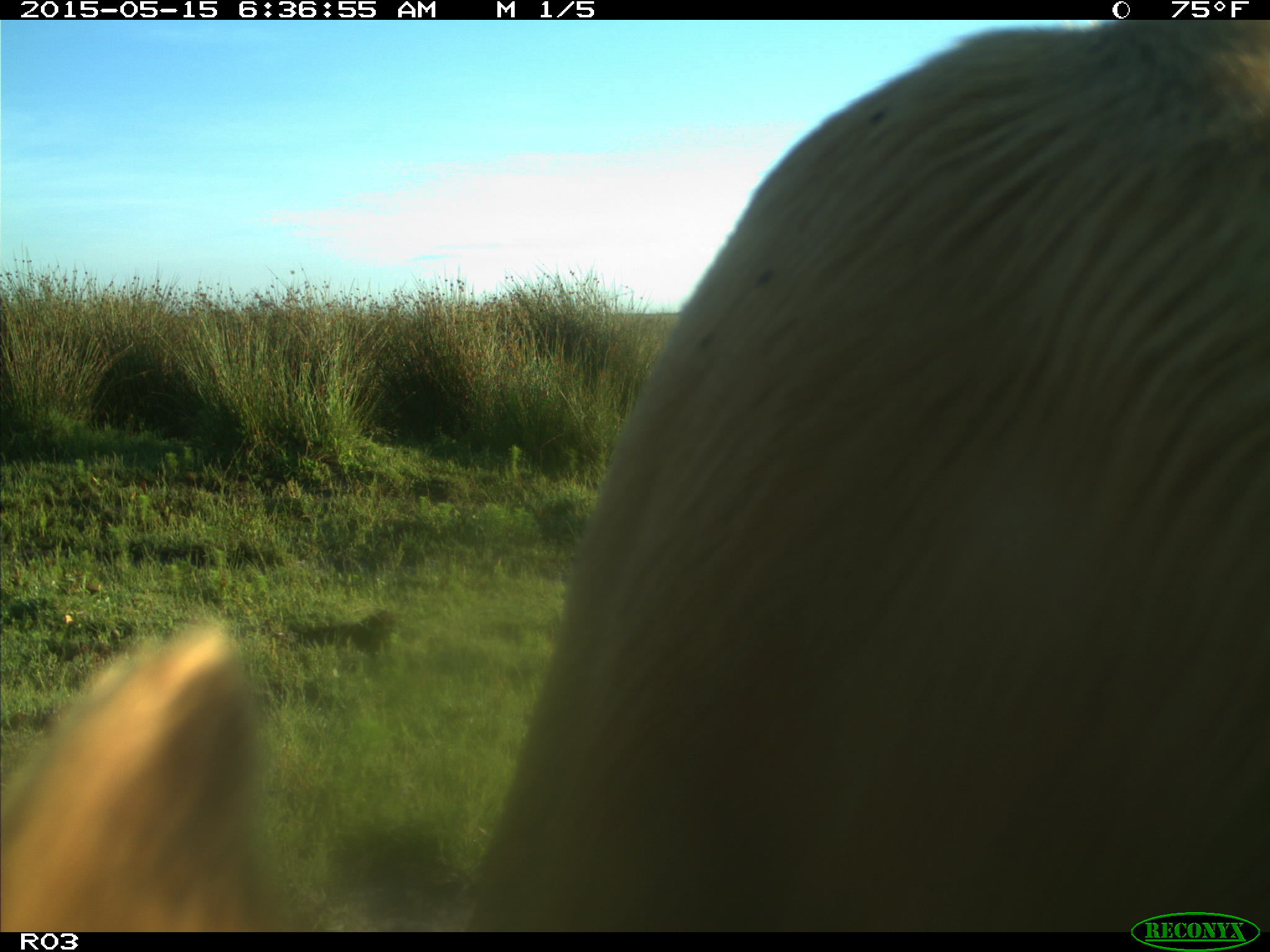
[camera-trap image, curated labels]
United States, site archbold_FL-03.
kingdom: Animalia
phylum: Chordata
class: Mammalia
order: Artiodactyla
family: Bovidae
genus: Bos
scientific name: Bos taurus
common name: domestic cow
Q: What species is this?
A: Bos taurus (domestic cow).